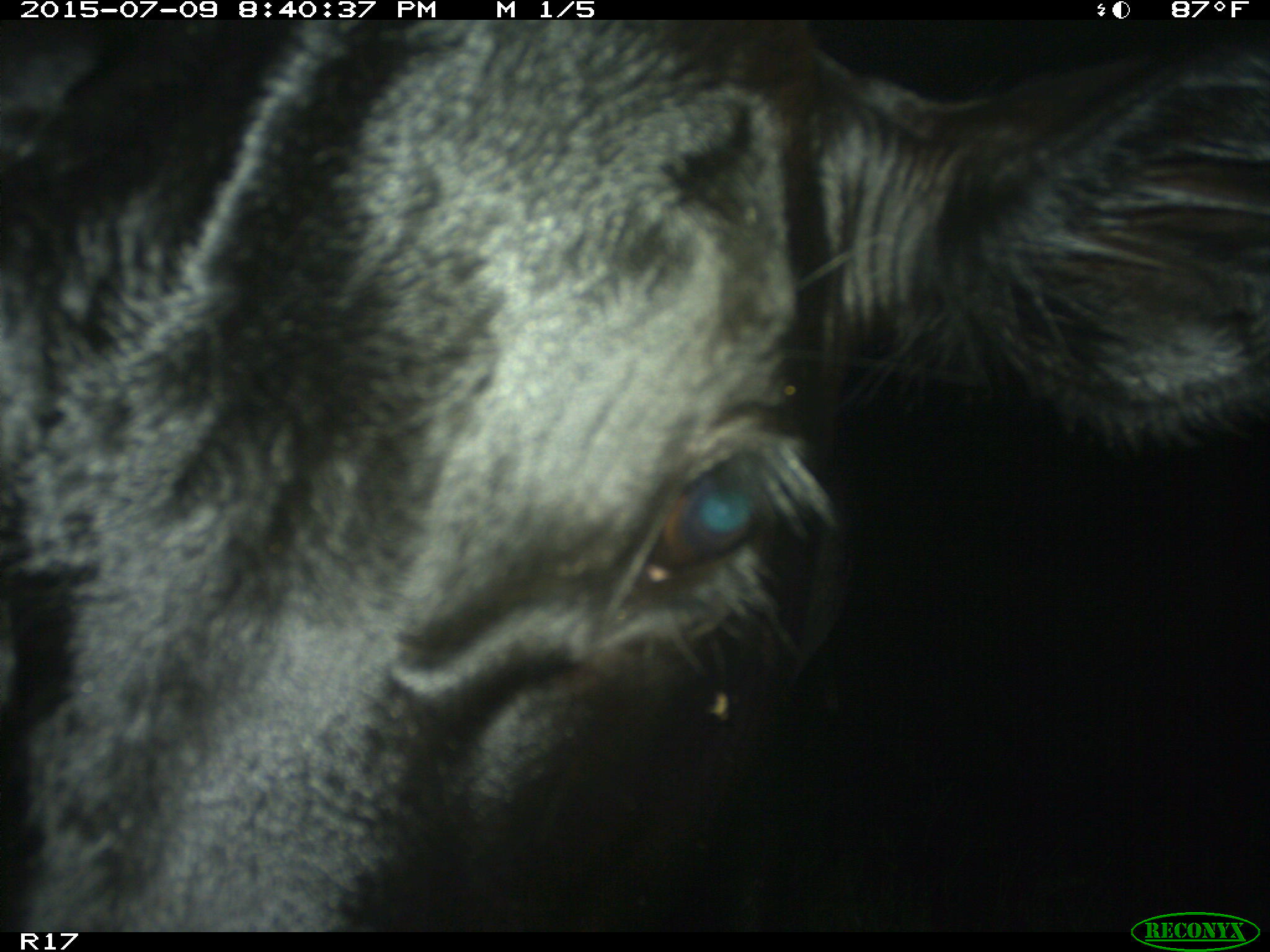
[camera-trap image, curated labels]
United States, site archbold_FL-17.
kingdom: Animalia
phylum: Chordata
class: Mammalia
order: Artiodactyla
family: Bovidae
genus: Bos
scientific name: Bos taurus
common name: domestic cow